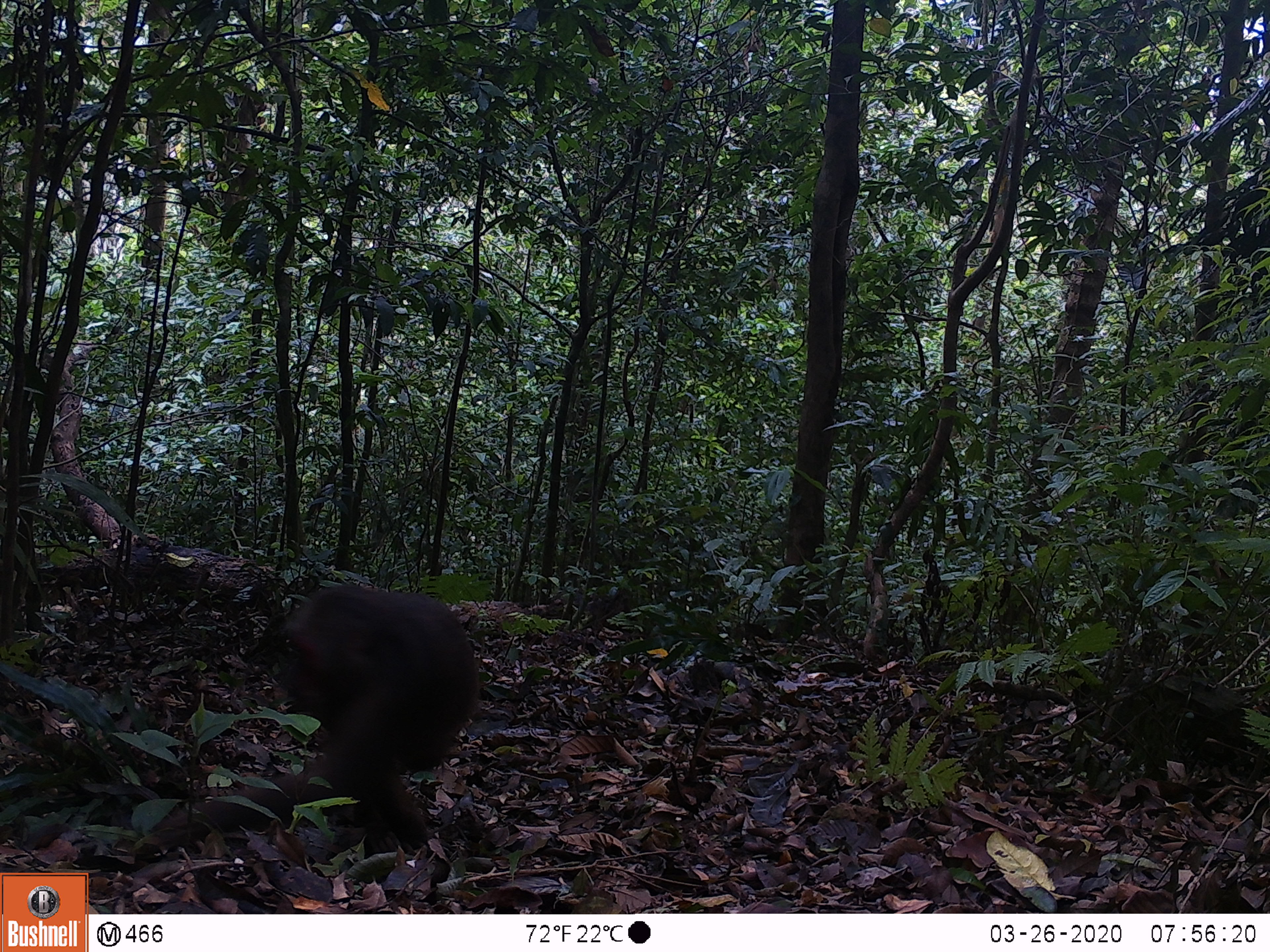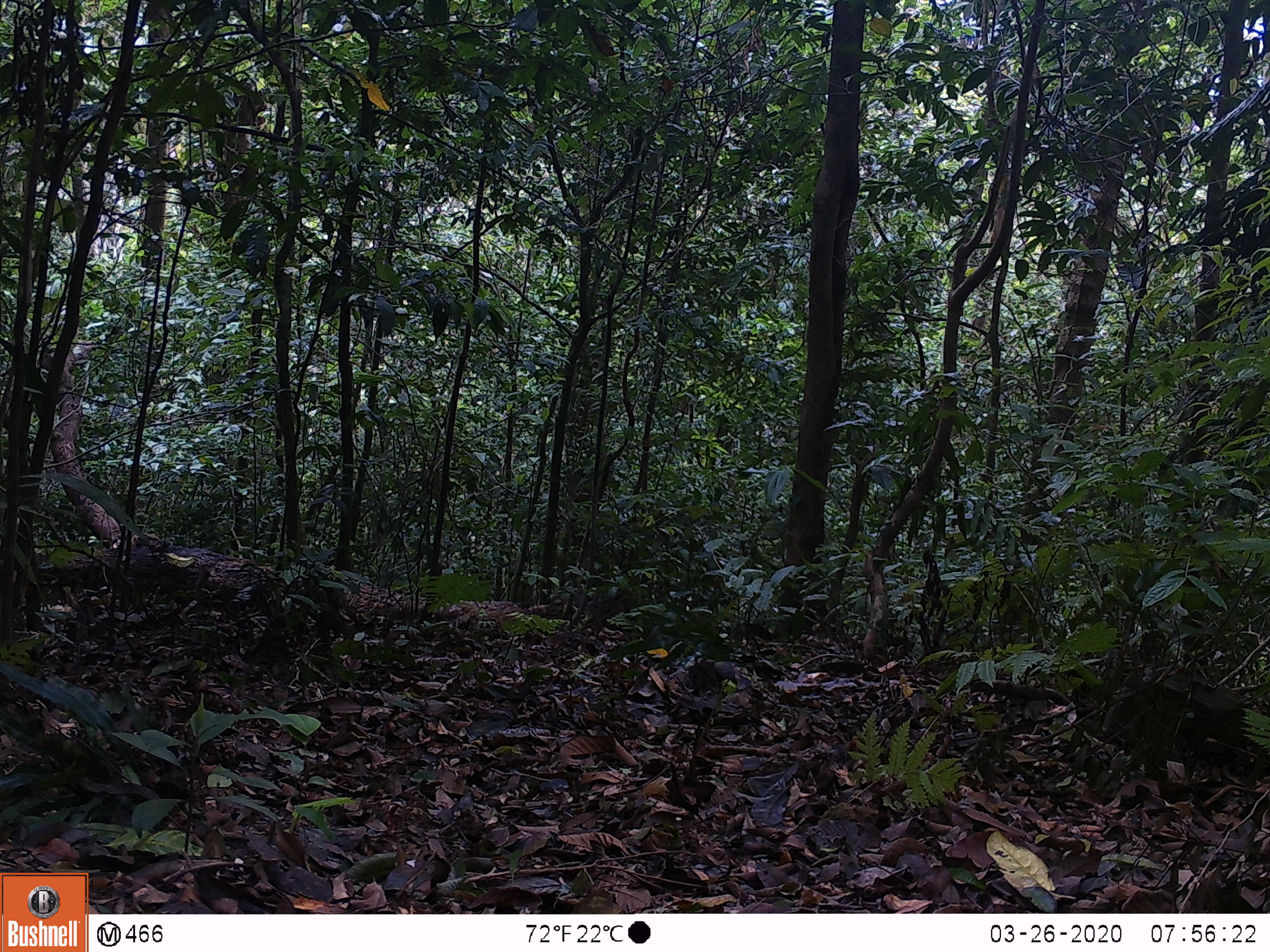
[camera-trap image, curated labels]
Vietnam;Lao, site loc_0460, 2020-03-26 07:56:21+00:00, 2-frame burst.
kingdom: Animalia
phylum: Chordata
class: Mammalia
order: Primates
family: Cercopithecidae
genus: Macaca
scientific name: Macaca arctoides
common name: stump-tailed macaque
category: stump tailed macaque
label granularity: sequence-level